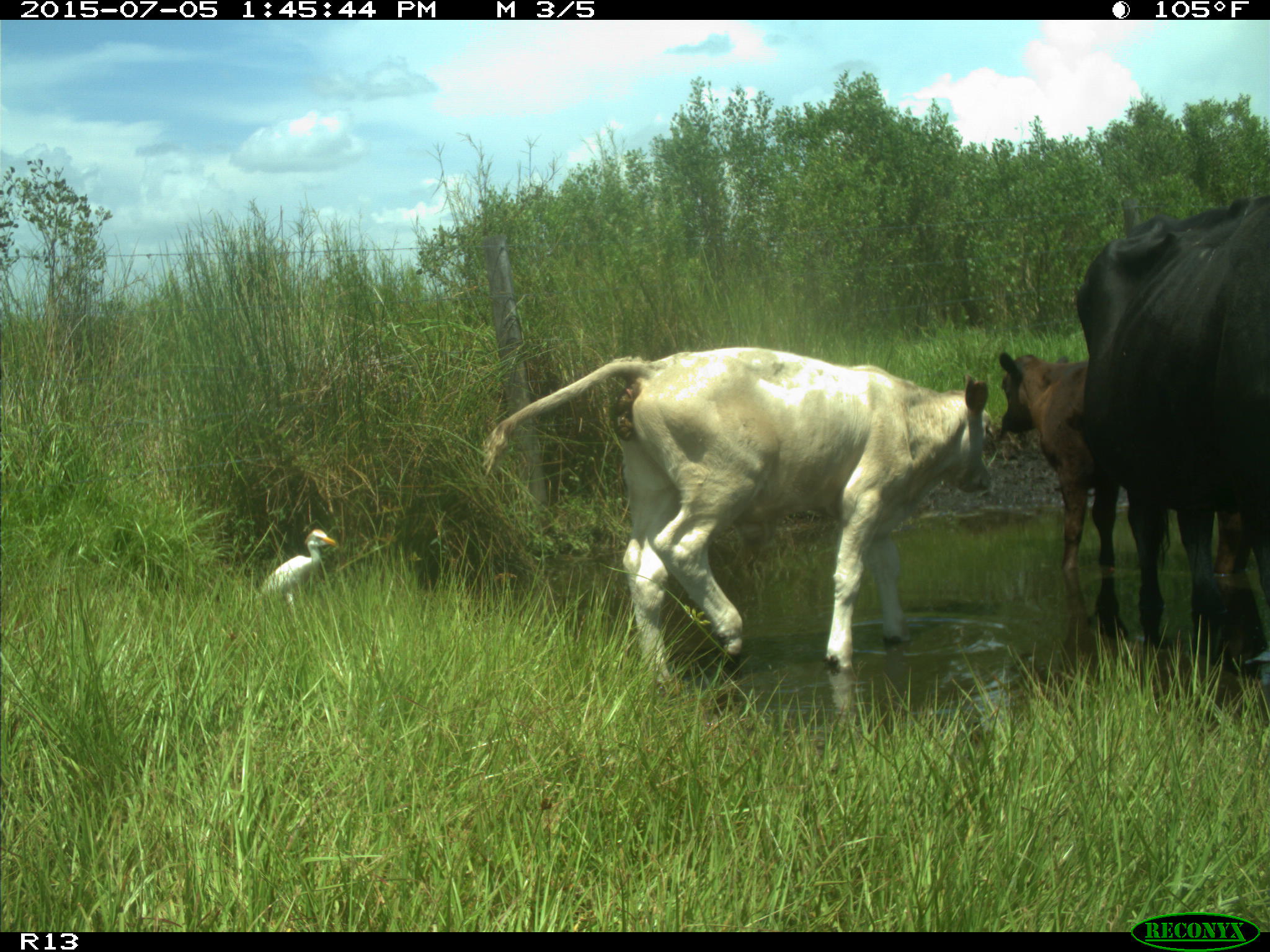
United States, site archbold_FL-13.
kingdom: Animalia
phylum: Chordata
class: Mammalia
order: Artiodactyla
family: Bovidae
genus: Bos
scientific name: Bos taurus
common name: domestic cow